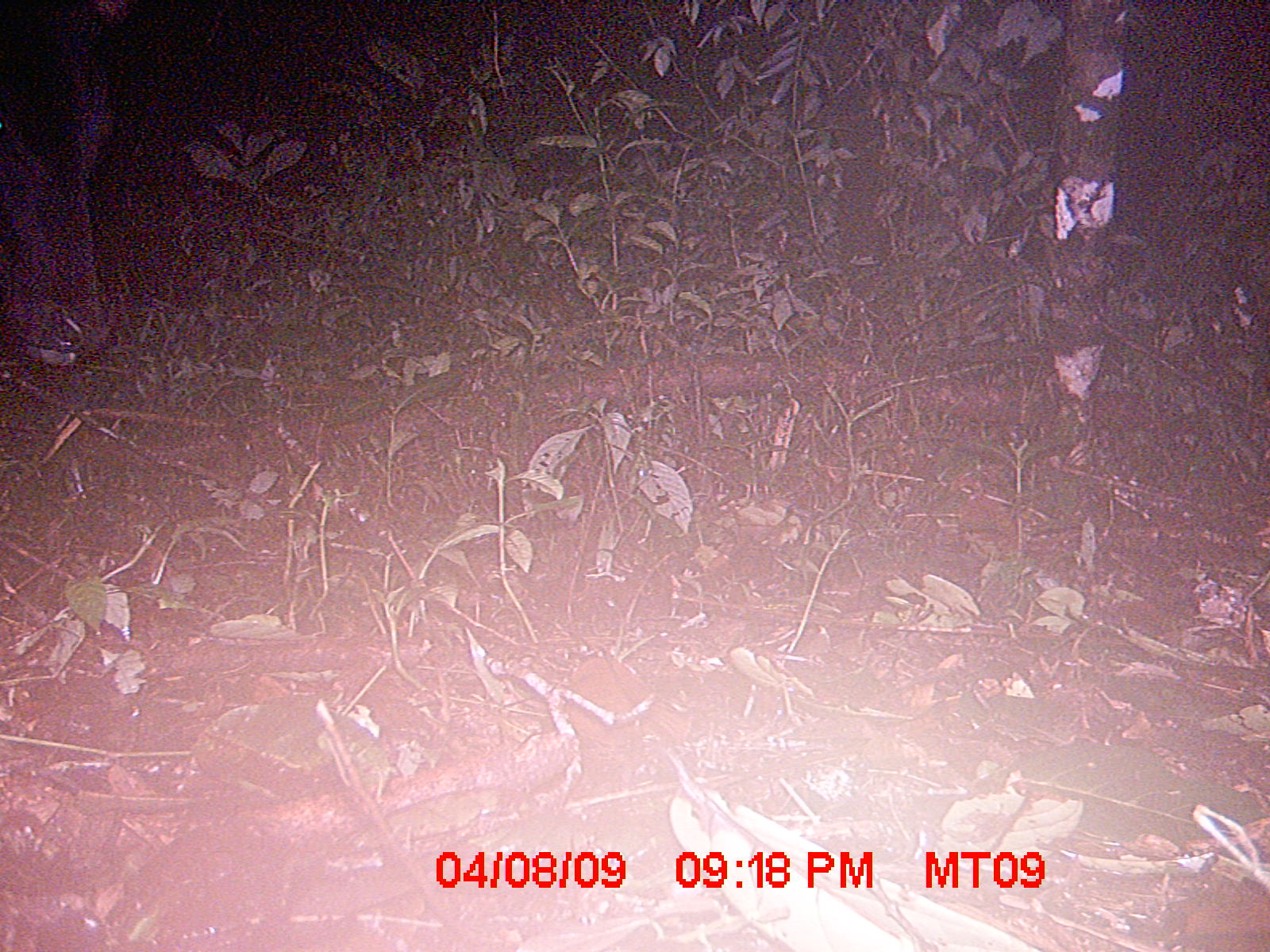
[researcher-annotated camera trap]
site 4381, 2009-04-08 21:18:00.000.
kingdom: Animalia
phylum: Chordata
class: Mammalia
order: Artiodactyla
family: Bovidae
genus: Bos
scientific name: Bos taurus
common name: domestic cattle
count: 1